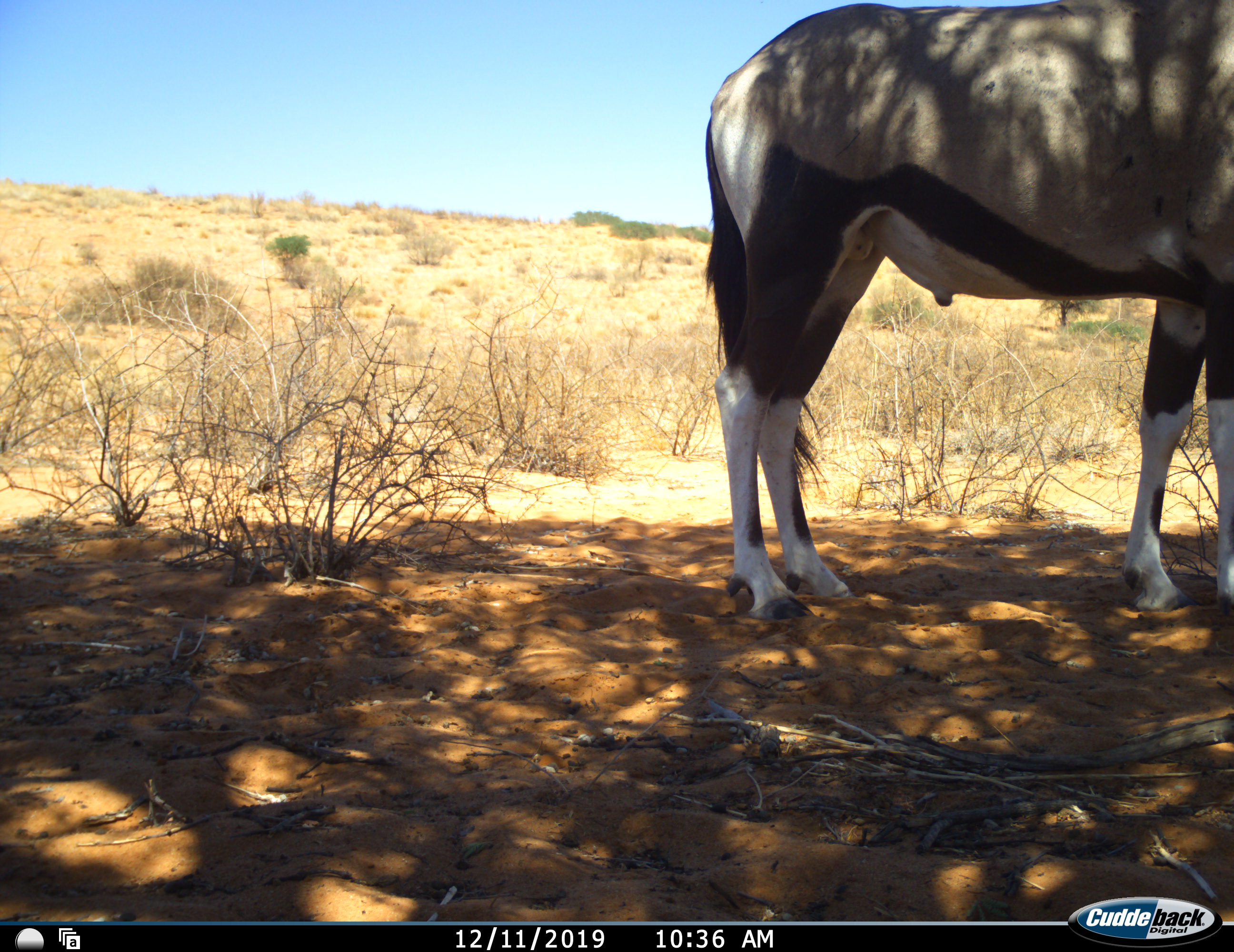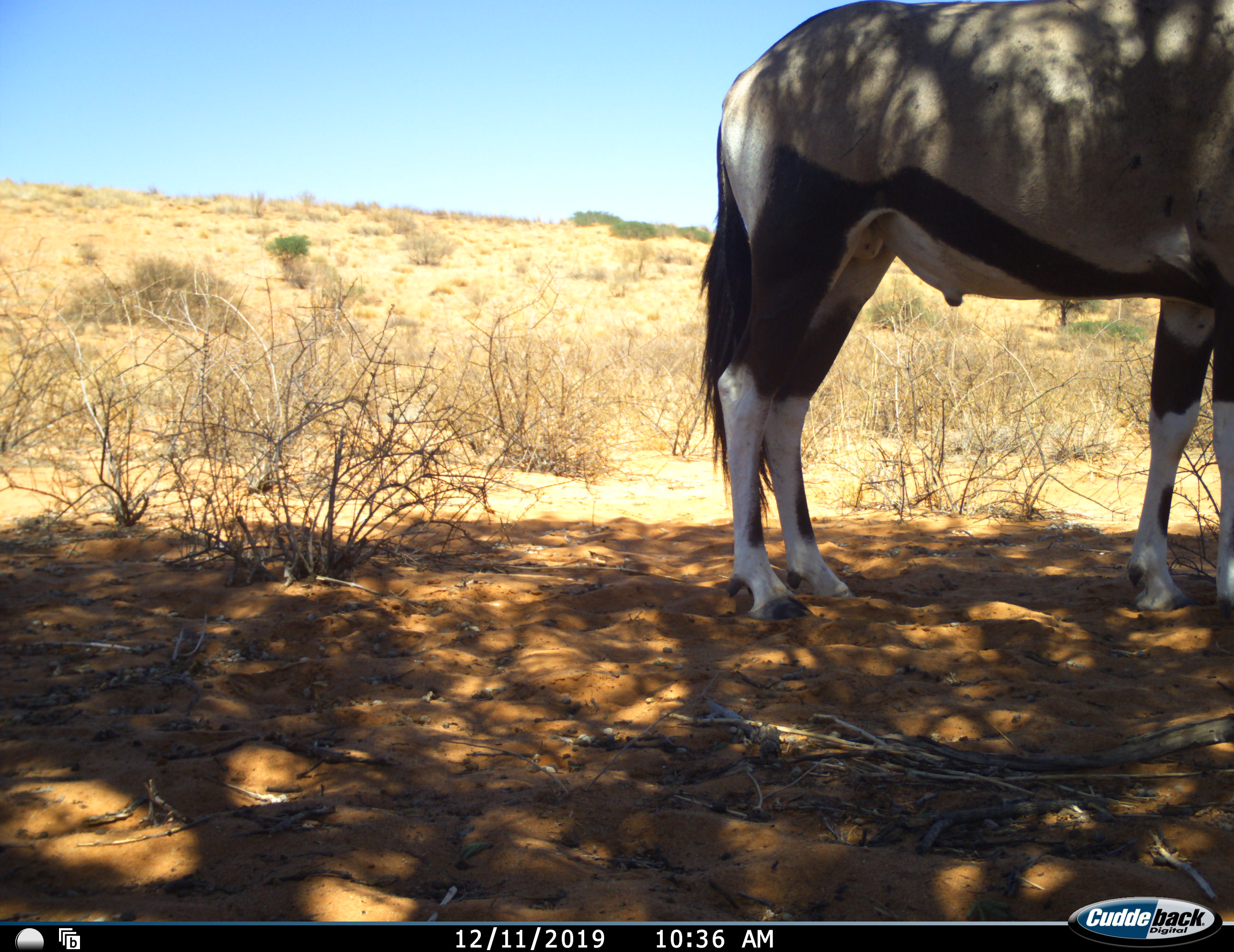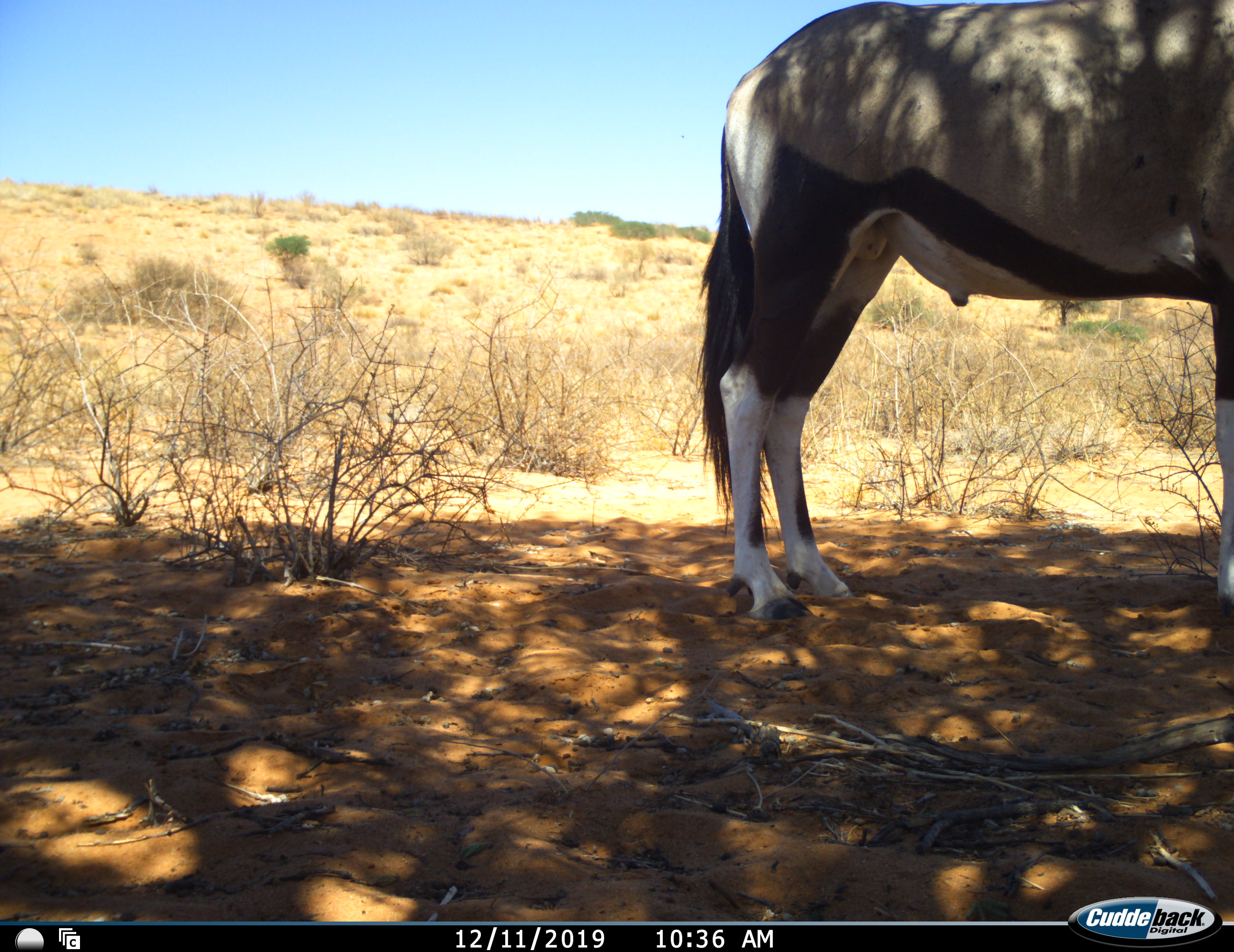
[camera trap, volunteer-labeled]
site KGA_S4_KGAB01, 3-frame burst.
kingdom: Animalia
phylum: Chordata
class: Mammalia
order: Artiodactyla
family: Bovidae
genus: Oryx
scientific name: Oryx gazella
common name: gemsbok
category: oryx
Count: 1.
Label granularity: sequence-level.